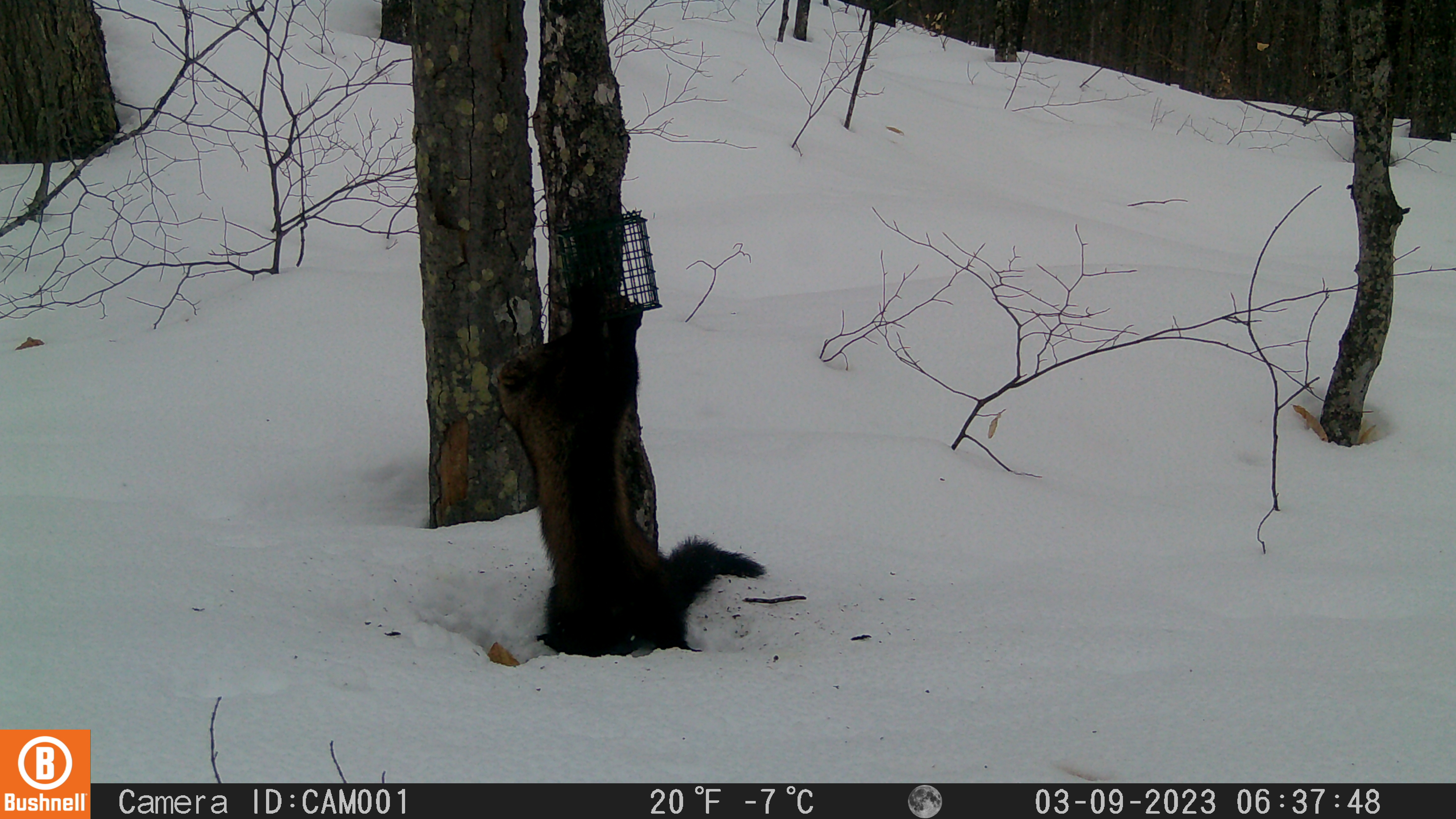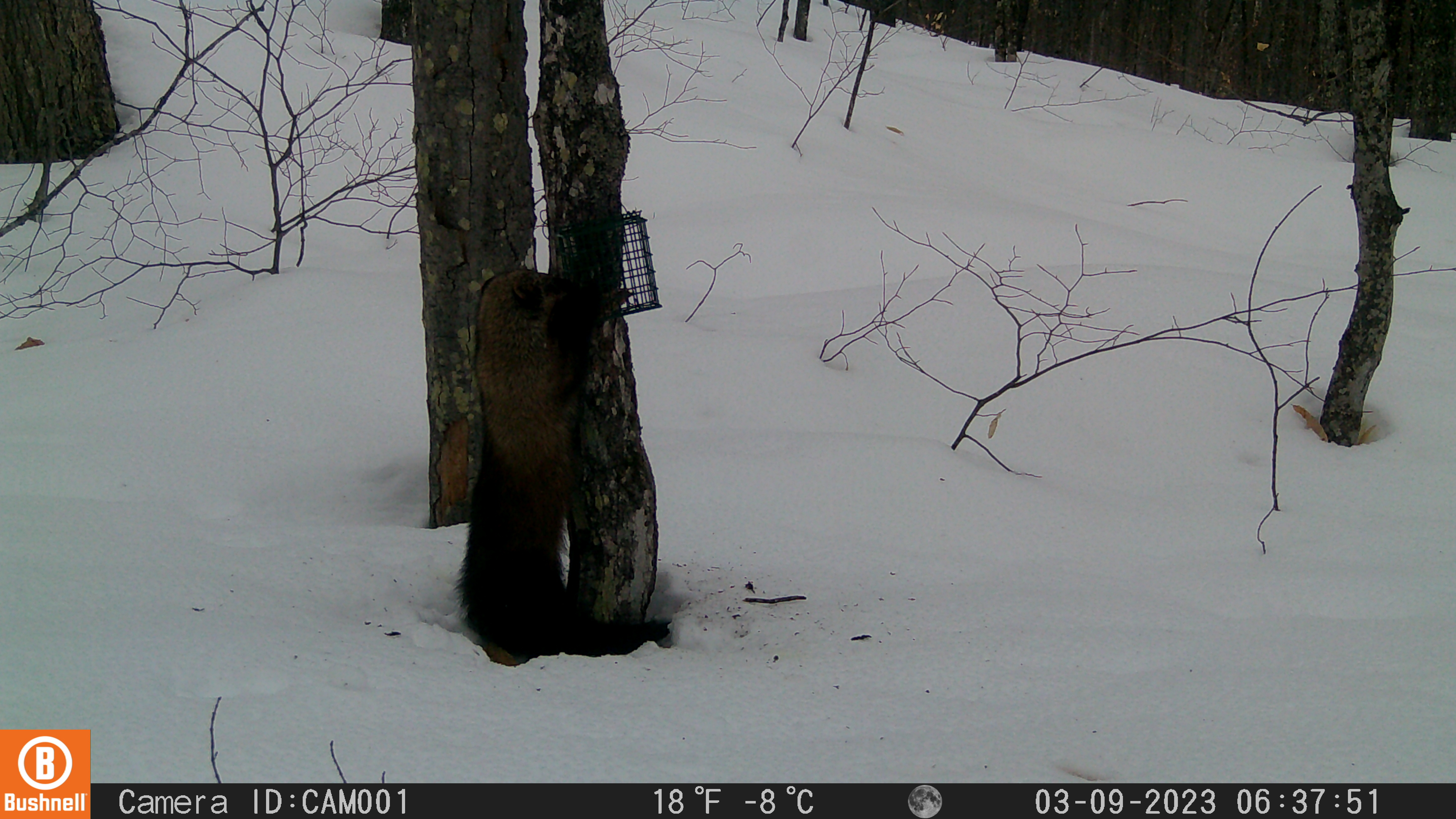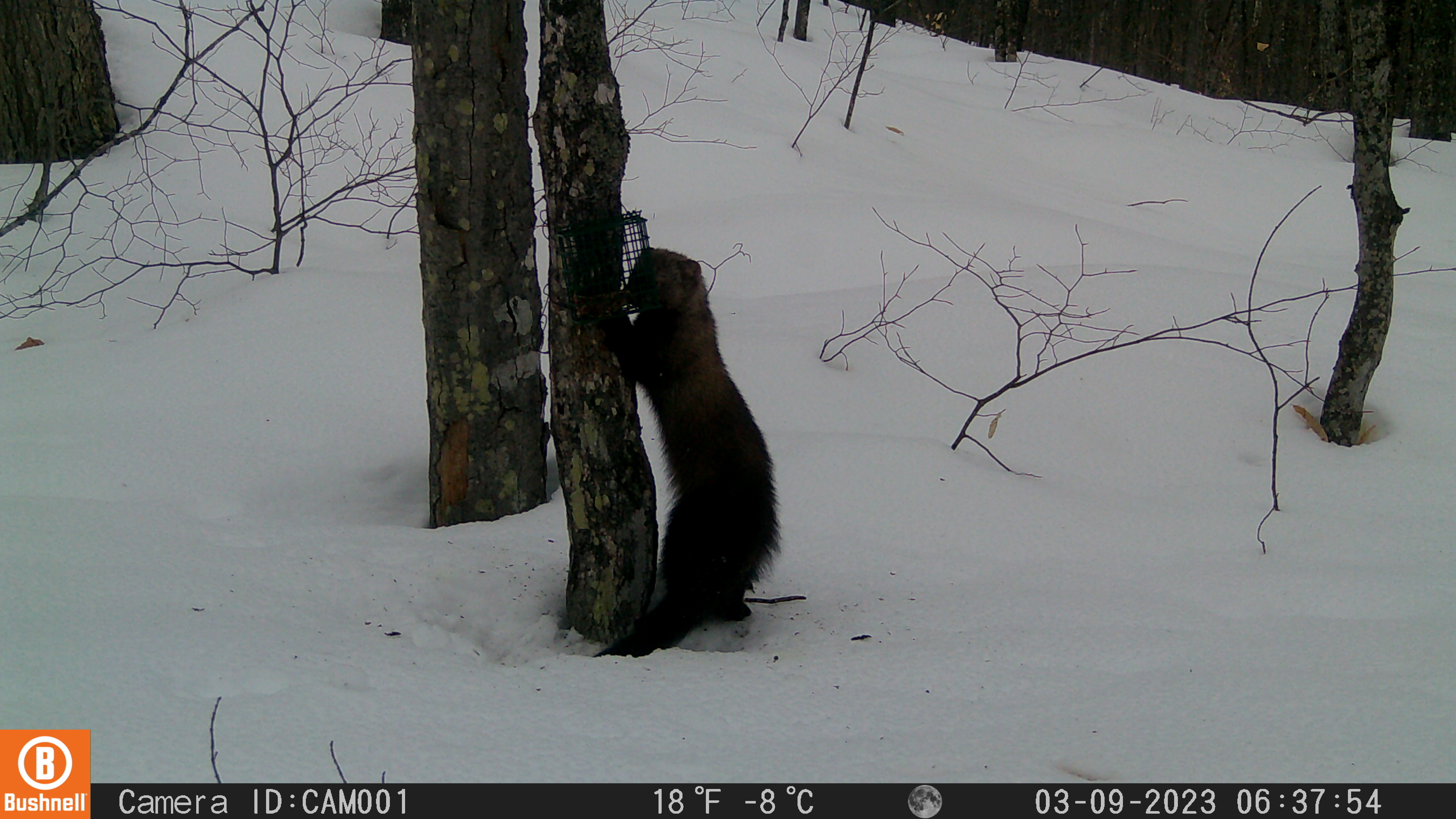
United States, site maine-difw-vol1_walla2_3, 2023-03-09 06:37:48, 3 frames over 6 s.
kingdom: Animalia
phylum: Chordata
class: Mammalia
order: Carnivora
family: Mustelidae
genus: Pekania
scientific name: Pekania pennanti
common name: fisher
Fisher (Pekania pennanti).